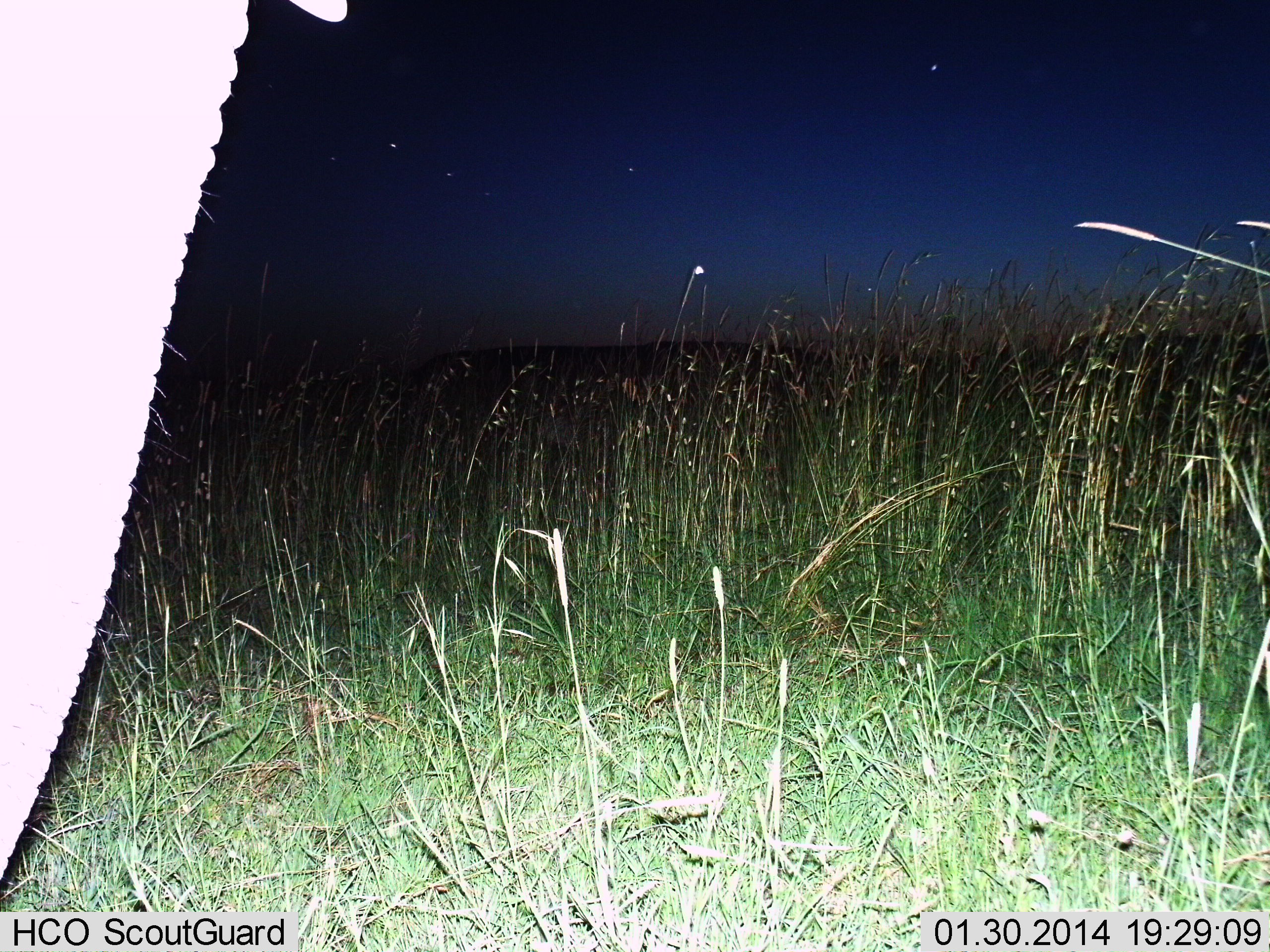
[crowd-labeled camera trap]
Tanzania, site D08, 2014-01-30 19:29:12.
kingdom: Animalia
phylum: Chordata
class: Mammalia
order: Proboscidea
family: Elephantidae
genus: Loxodonta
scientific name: Loxodonta africana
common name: african bush elephant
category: elephant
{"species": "elephant (african bush elephant) (Loxodonta africana)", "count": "1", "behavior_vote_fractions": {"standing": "89%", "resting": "0%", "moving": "11%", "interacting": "0%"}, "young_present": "4%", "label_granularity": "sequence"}